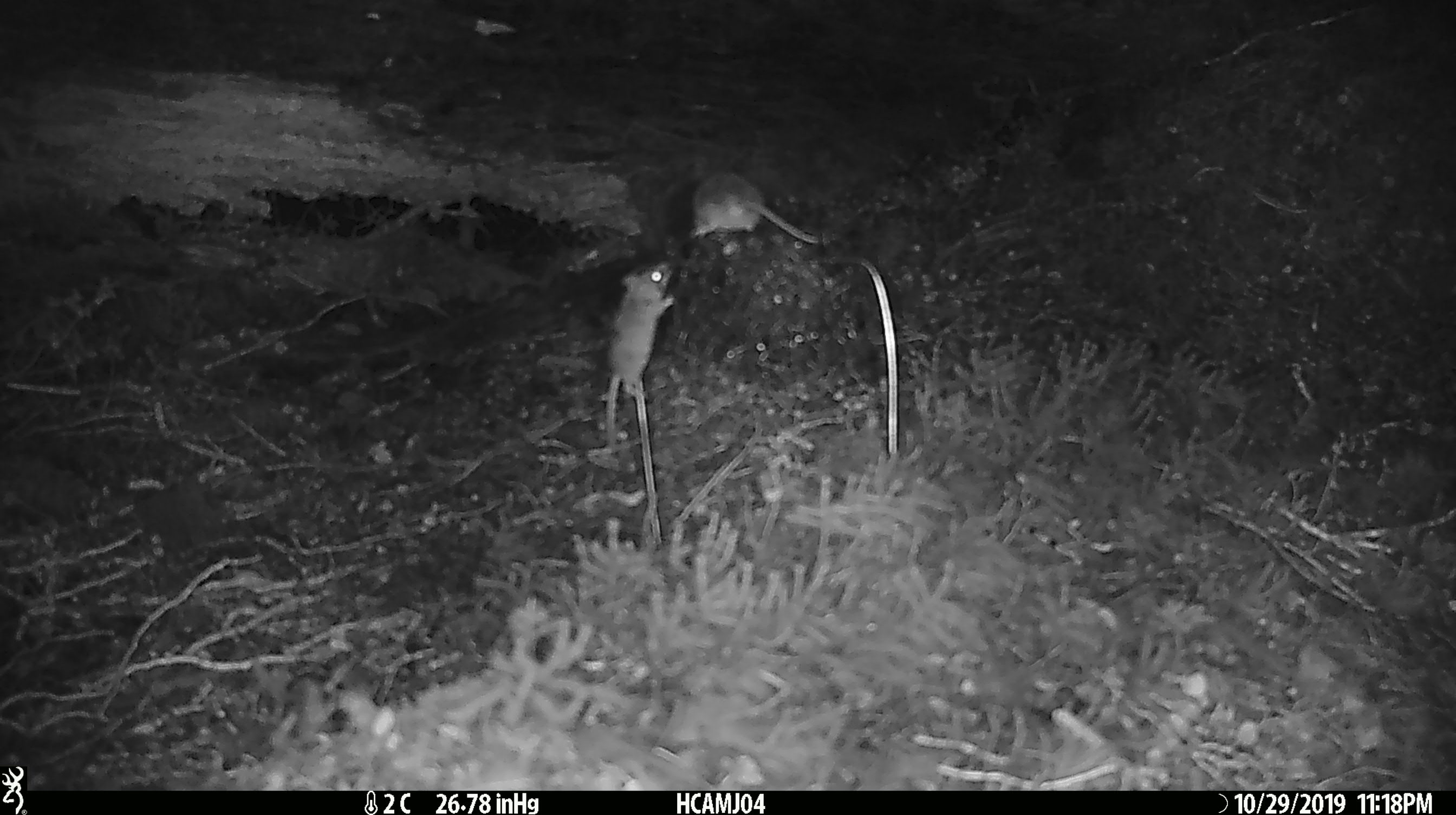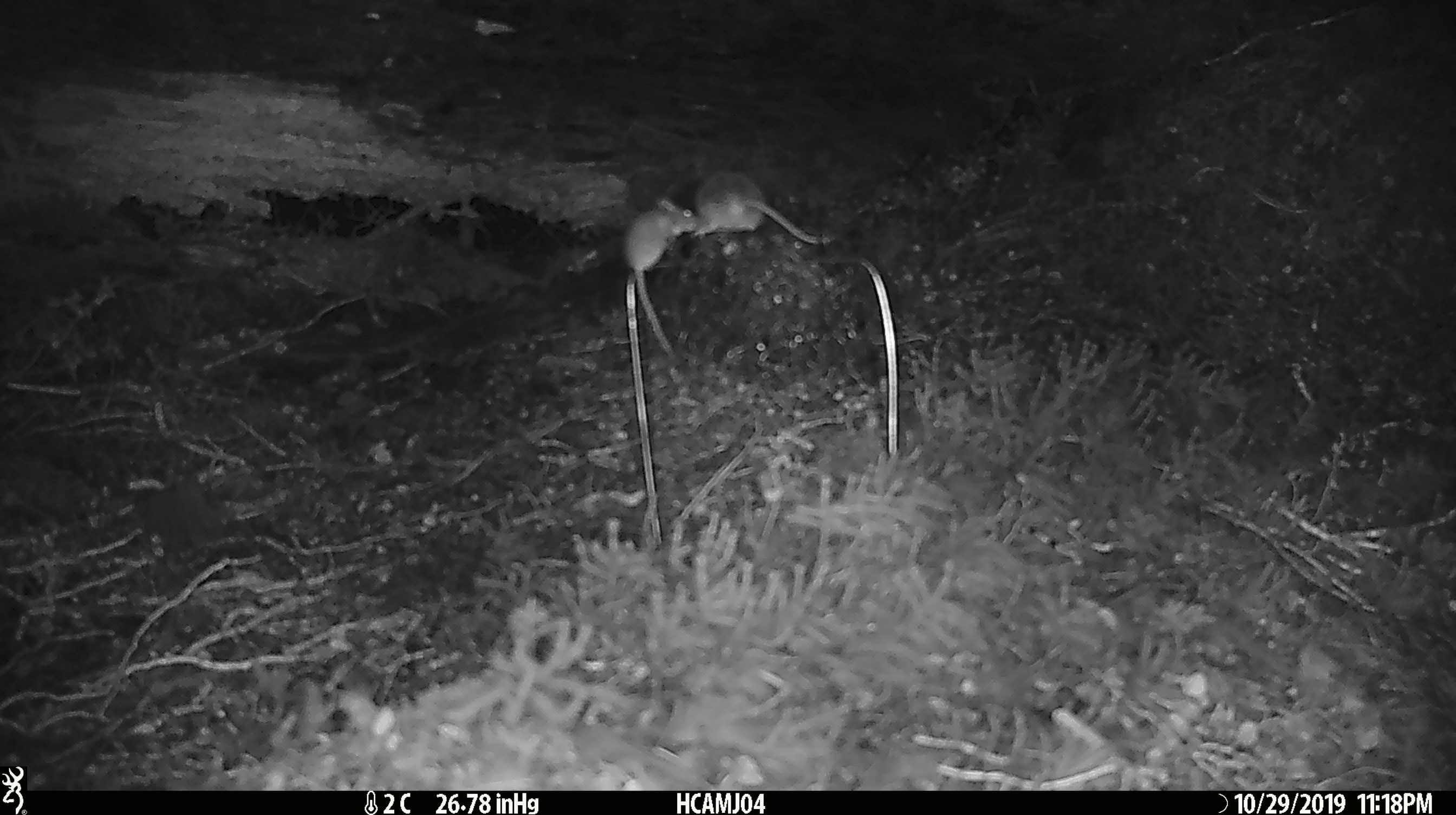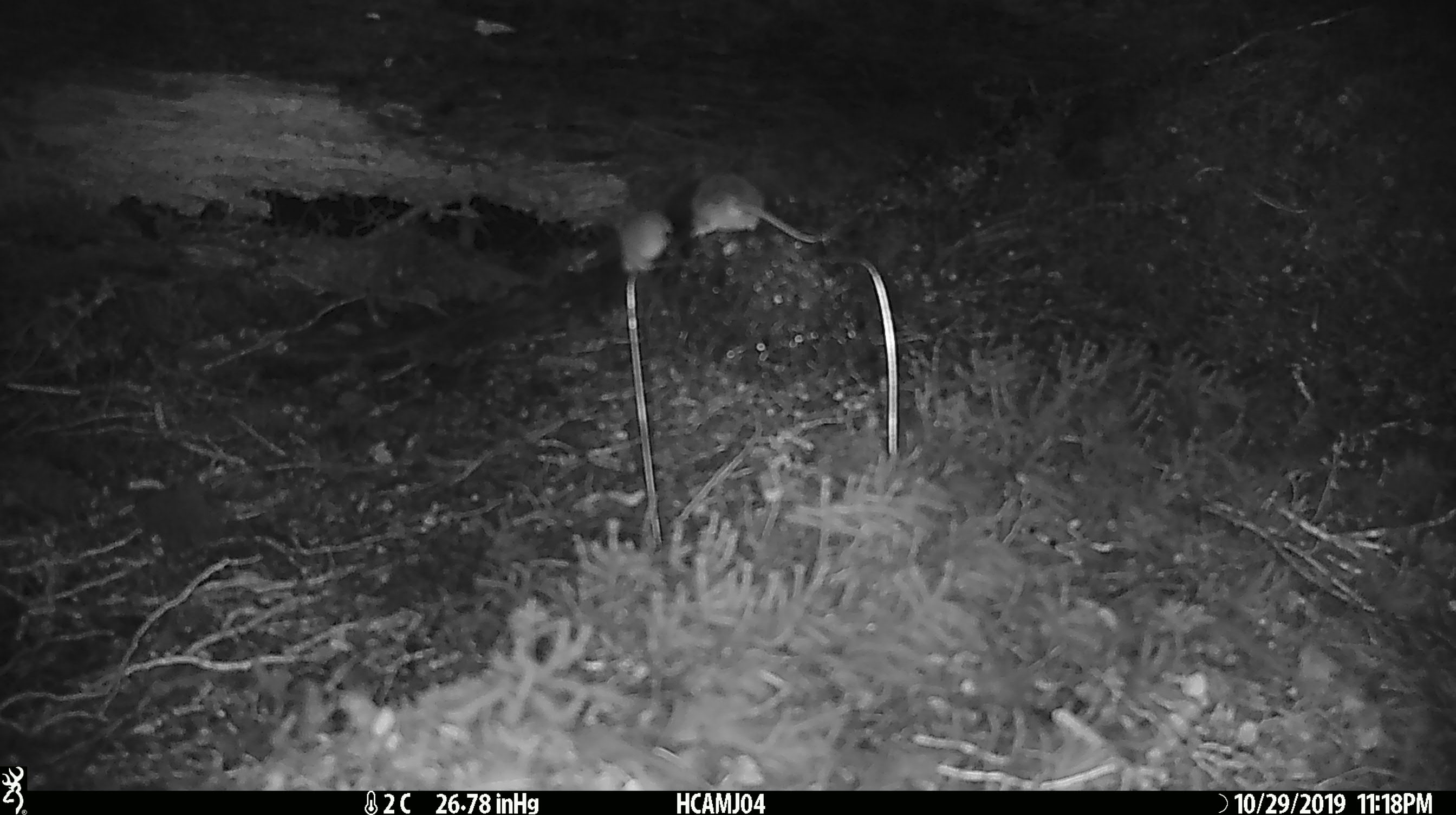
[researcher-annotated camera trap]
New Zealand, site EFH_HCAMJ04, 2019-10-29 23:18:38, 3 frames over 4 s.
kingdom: Animalia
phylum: Chordata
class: Mammalia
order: Rodentia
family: Muridae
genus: Mus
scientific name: Mus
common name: mouse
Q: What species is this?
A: Mouse (Mus).